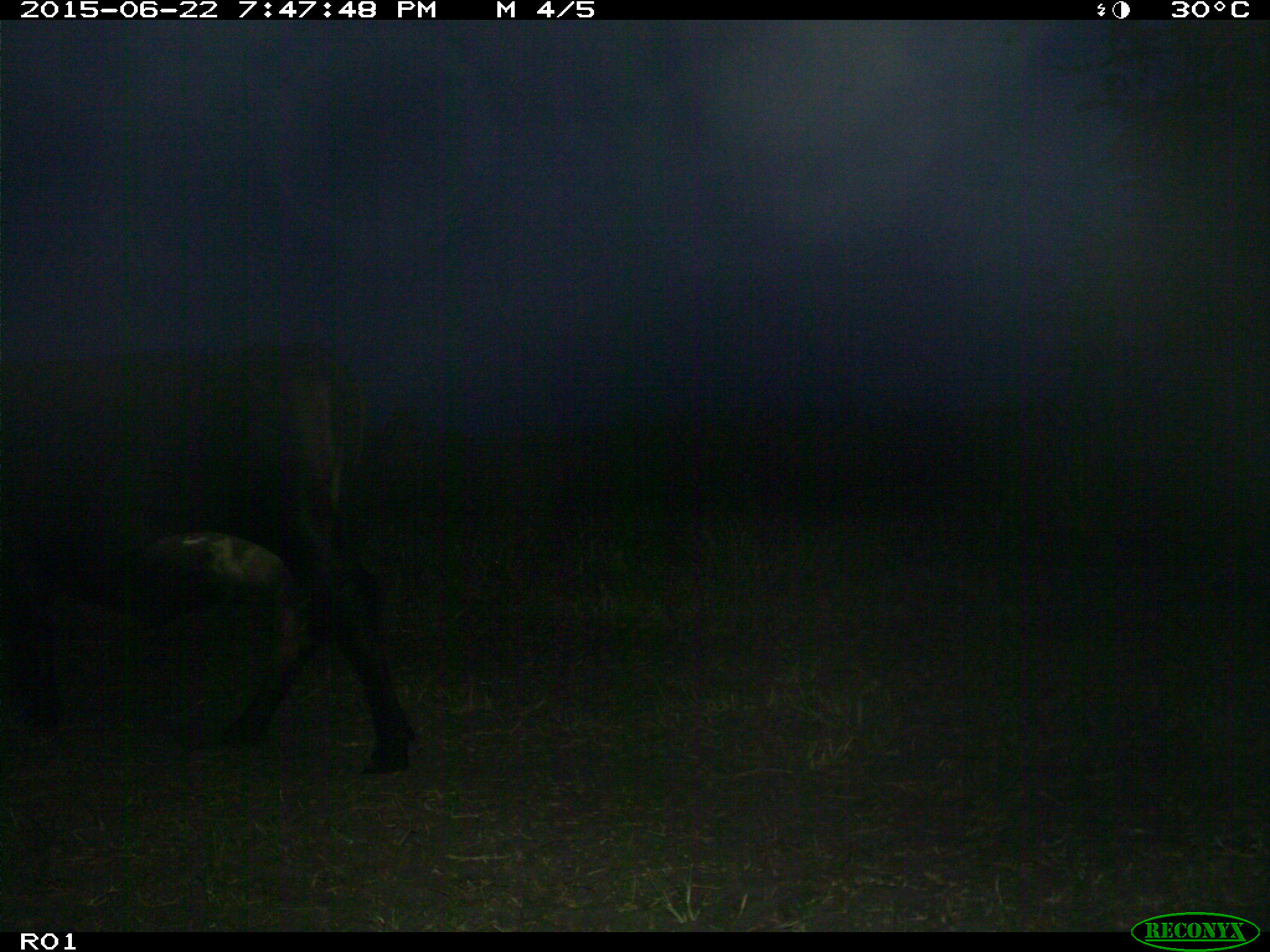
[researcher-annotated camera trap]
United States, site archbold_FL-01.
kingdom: Animalia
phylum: Chordata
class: Mammalia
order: Artiodactyla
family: Bovidae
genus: Bos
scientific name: Bos taurus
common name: domestic cow